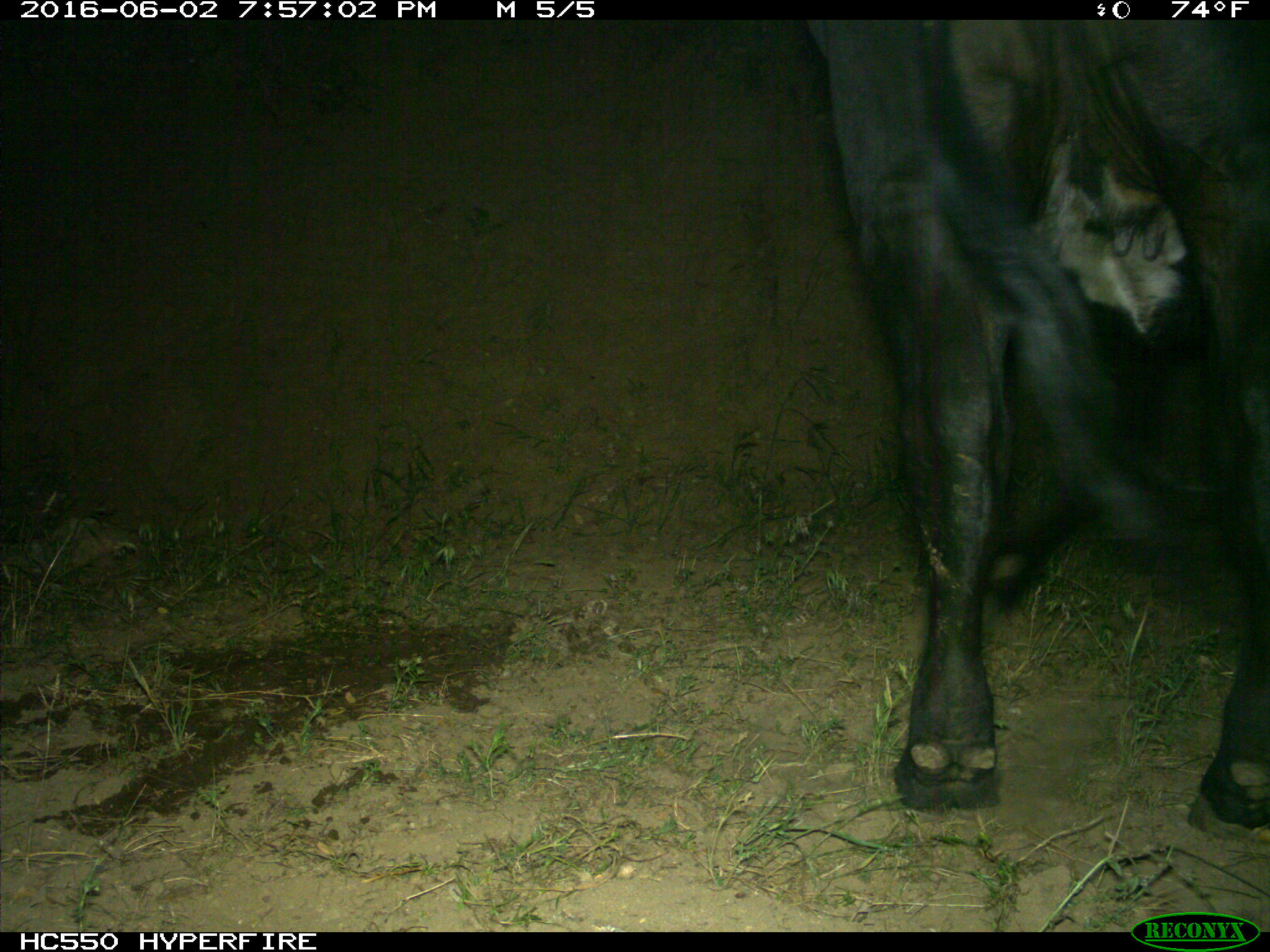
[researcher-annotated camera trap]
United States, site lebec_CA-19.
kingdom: Animalia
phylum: Chordata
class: Mammalia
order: Artiodactyla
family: Bovidae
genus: Bos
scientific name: Bos taurus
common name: domestic cow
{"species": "Bos taurus (domestic cow)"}